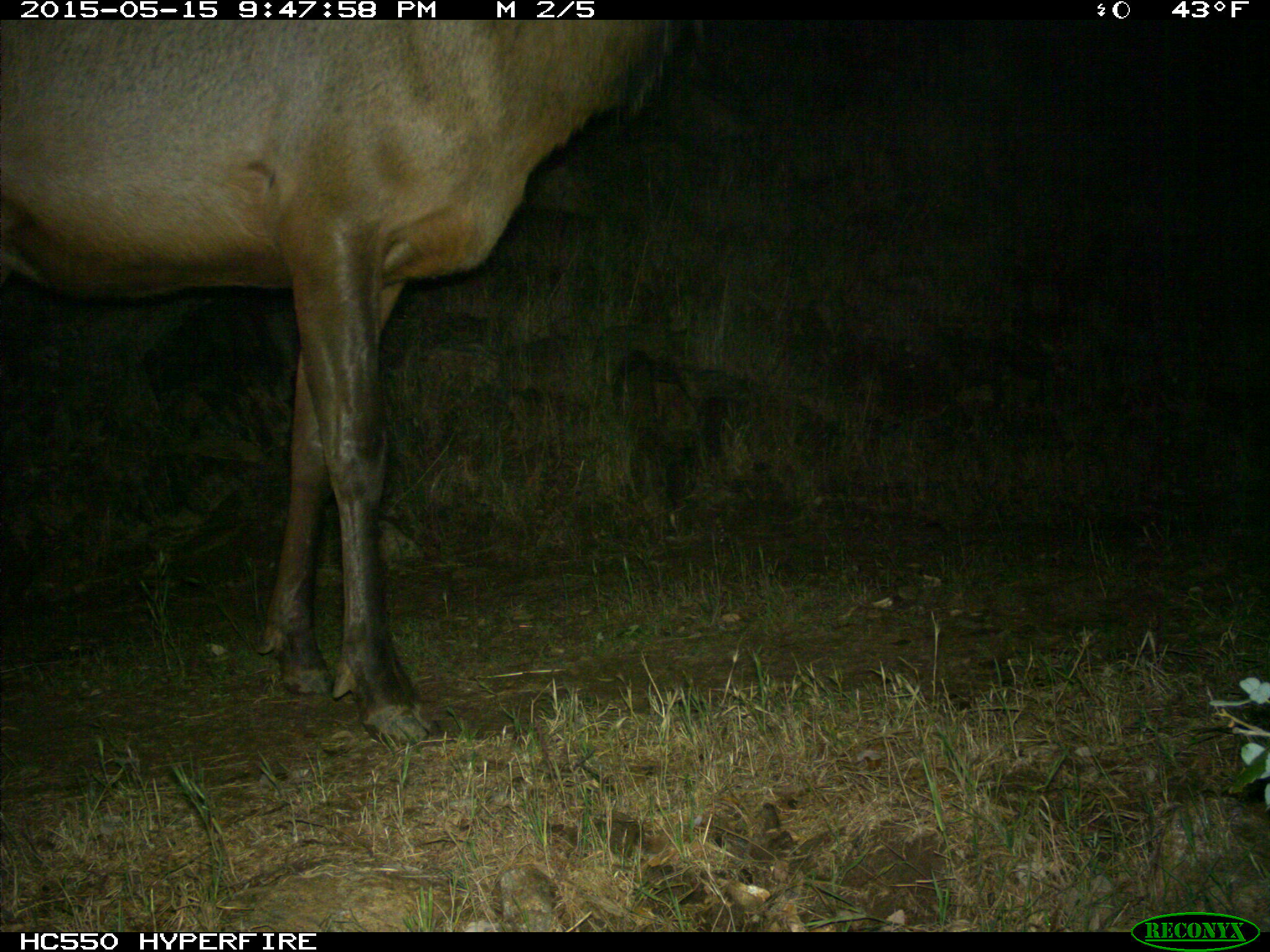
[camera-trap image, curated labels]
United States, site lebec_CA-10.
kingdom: Animalia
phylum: Chordata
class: Mammalia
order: Artiodactyla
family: Cervidae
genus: Cervus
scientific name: Cervus canadensis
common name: elk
Cervus canadensis (elk).